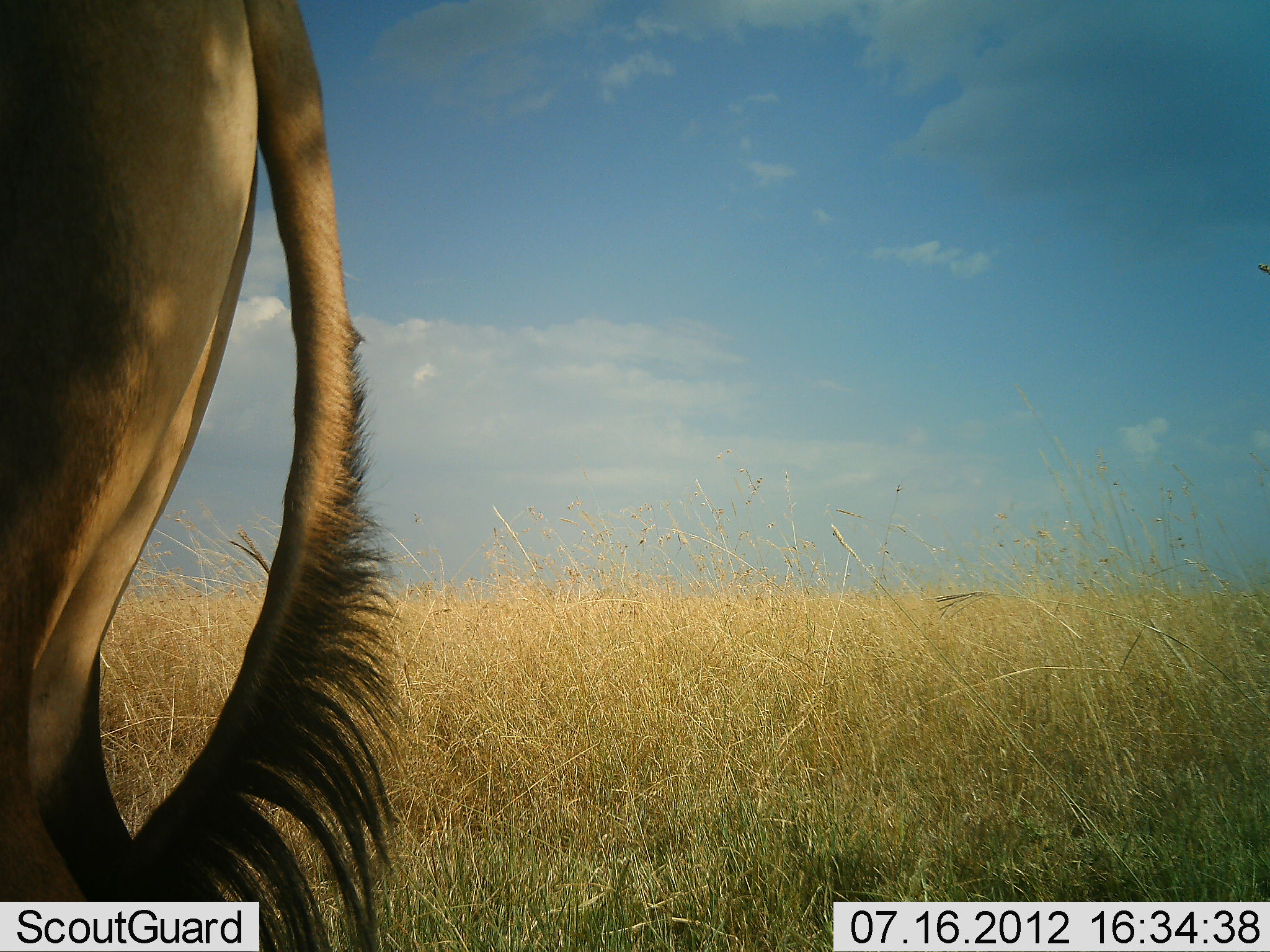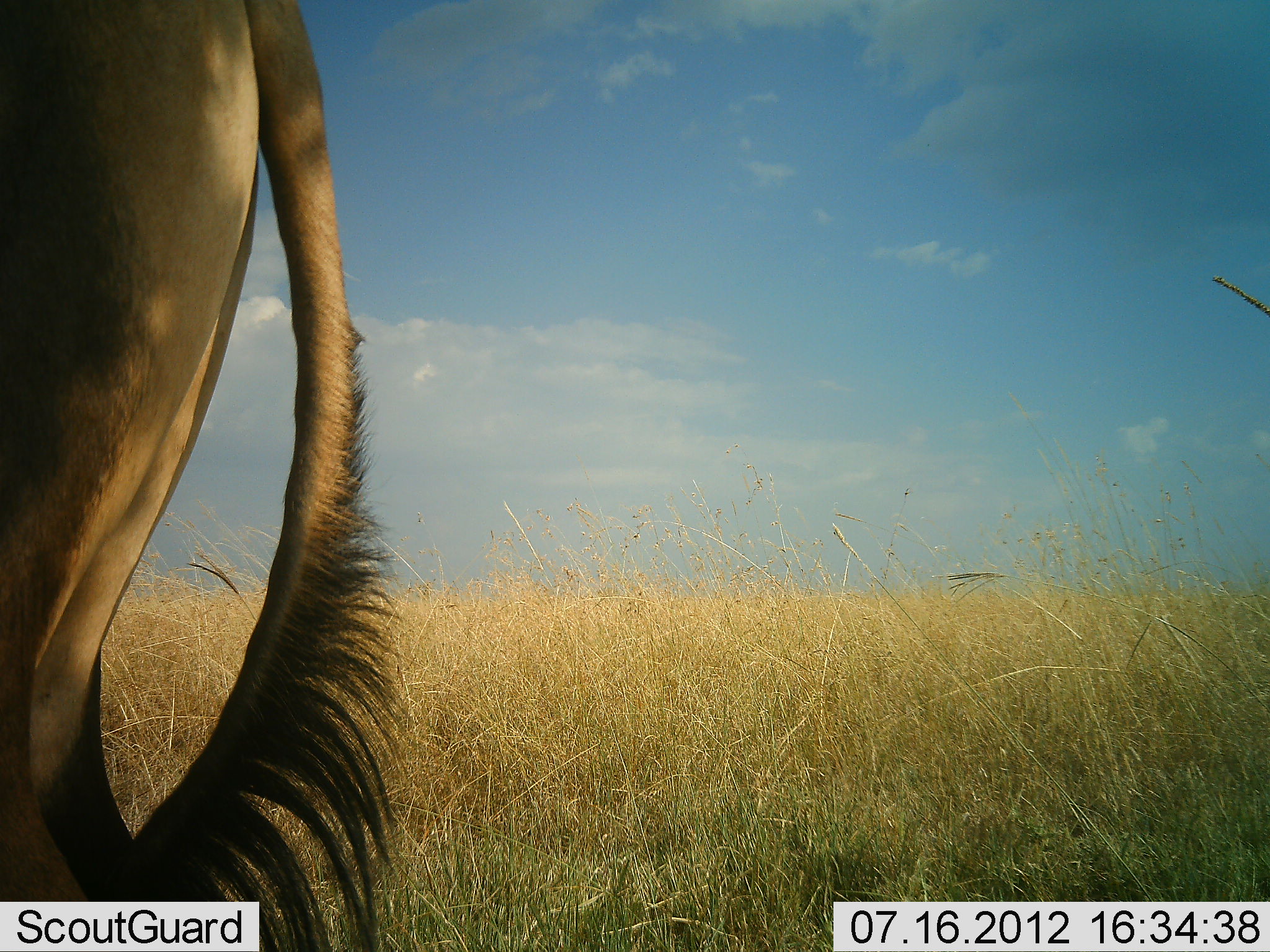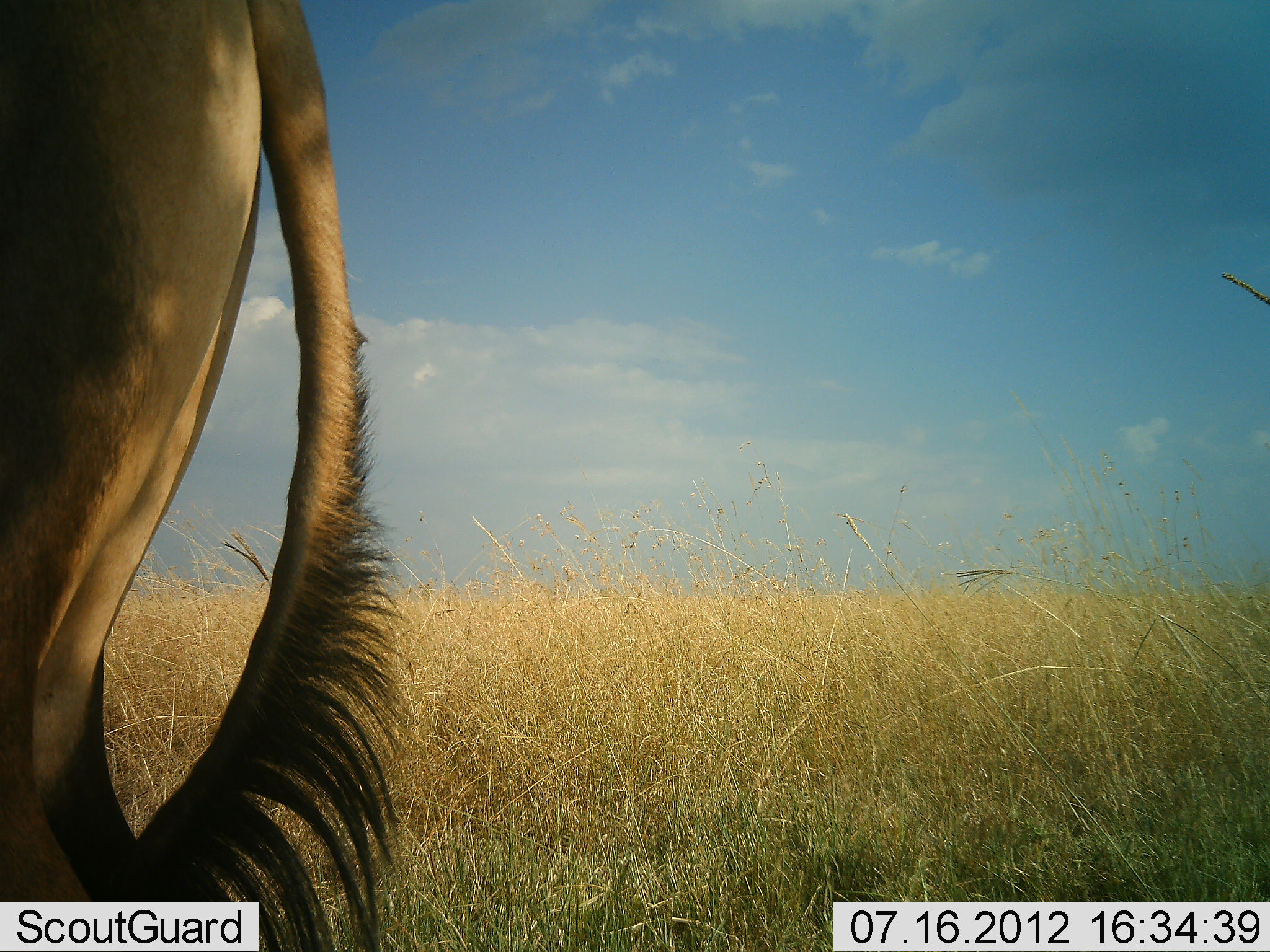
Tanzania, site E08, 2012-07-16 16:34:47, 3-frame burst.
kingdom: Animalia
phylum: Chordata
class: Mammalia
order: Artiodactyla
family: Bovidae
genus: Connochaetes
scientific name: Connochaetes taurinus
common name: blue wildebeest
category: wildebeest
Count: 1.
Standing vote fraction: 86%.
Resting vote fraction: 0%.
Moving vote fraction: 14%.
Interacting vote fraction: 0%.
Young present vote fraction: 0%.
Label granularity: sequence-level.